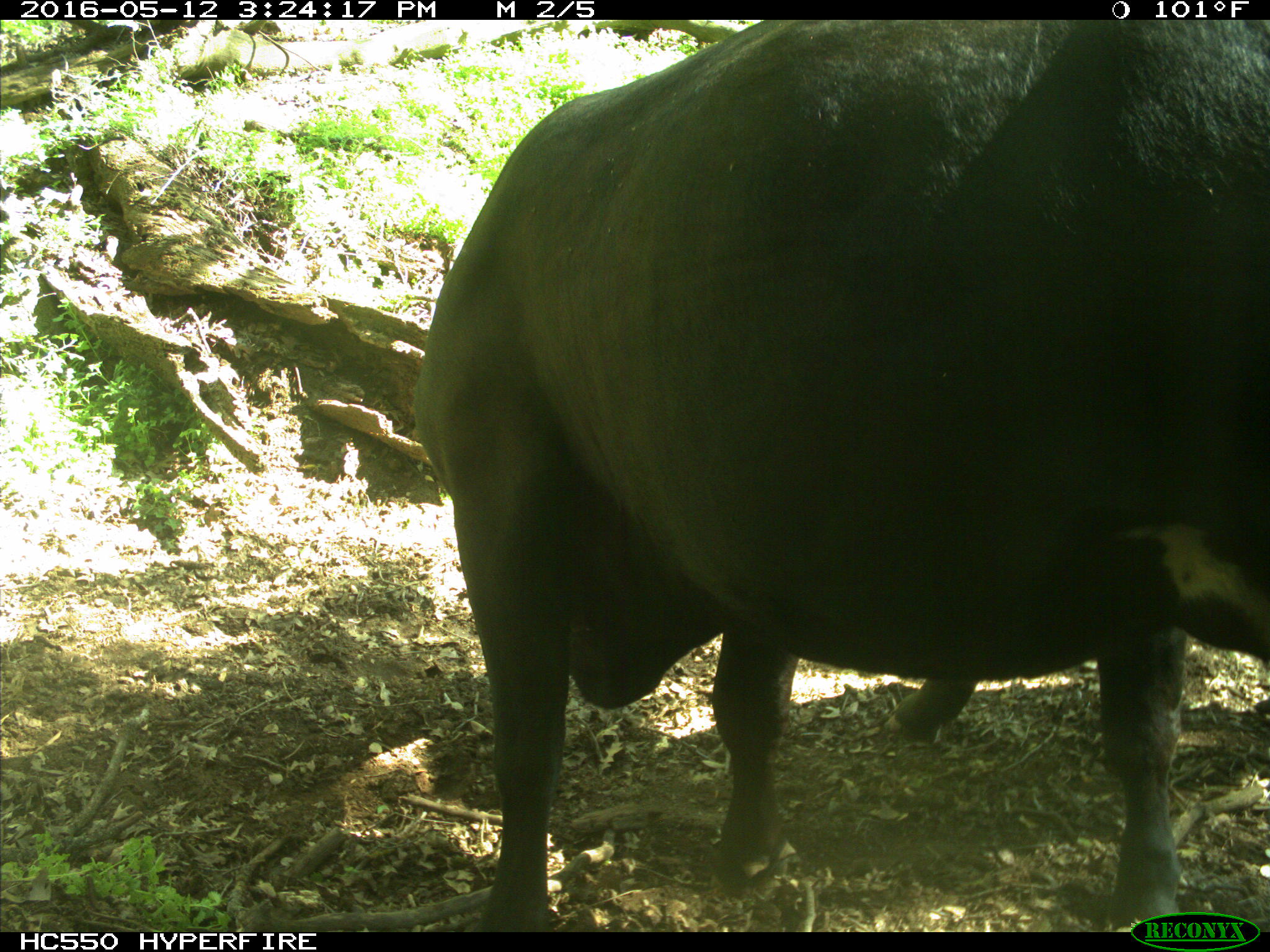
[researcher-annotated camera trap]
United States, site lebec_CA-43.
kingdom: Animalia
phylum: Chordata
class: Mammalia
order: Artiodactyla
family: Bovidae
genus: Bos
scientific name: Bos taurus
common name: domestic cow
Bos taurus (domestic cow).